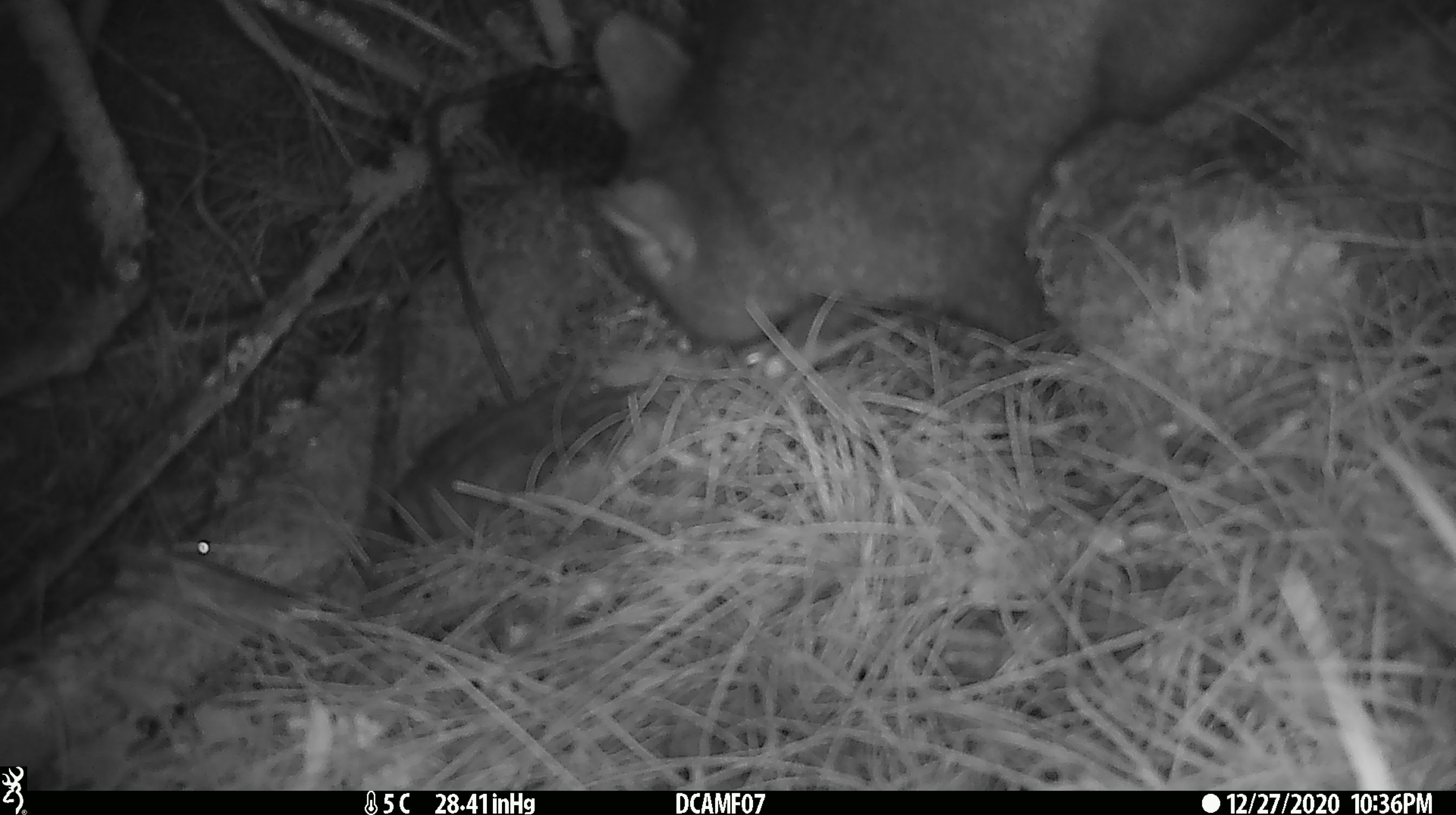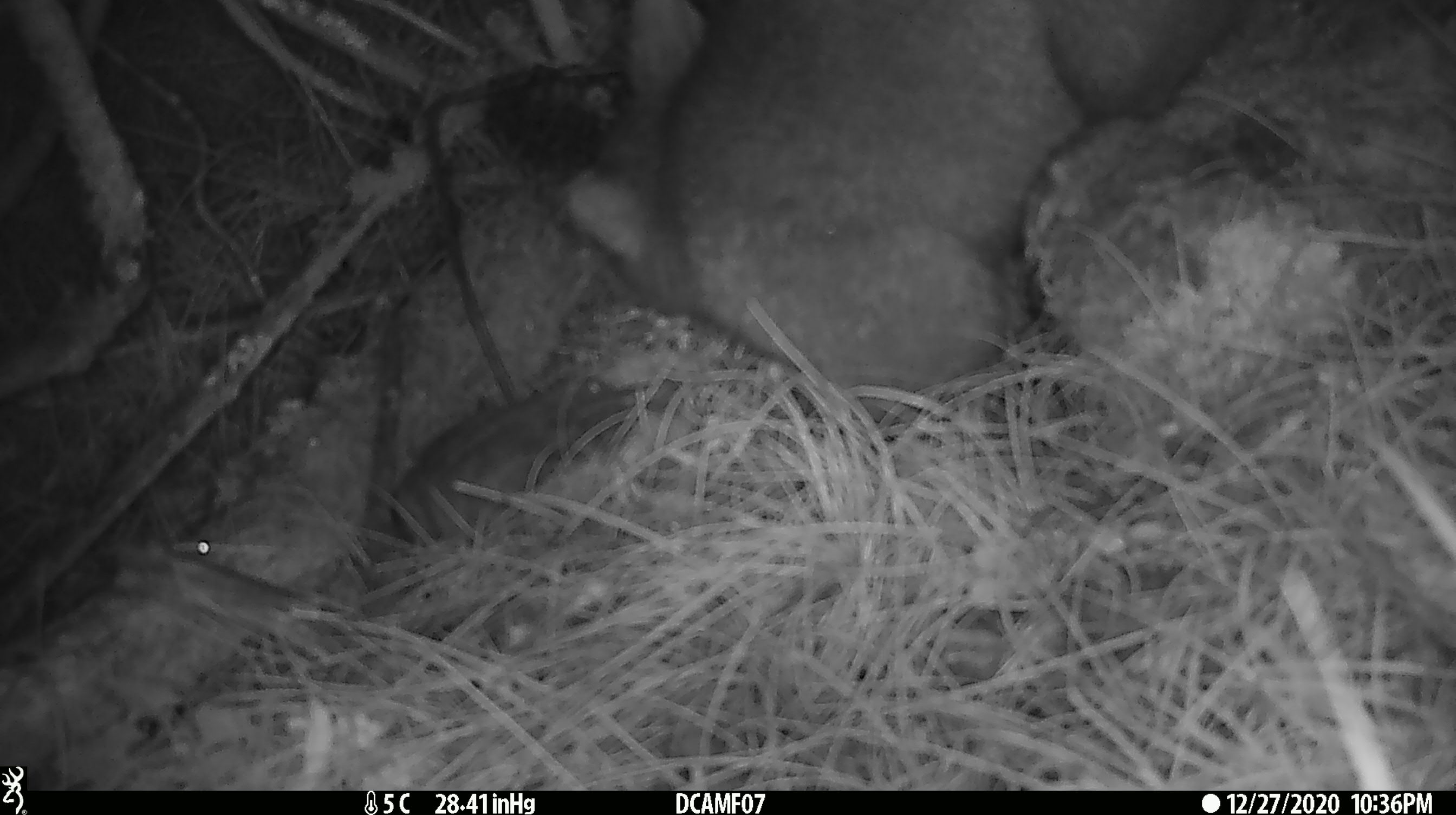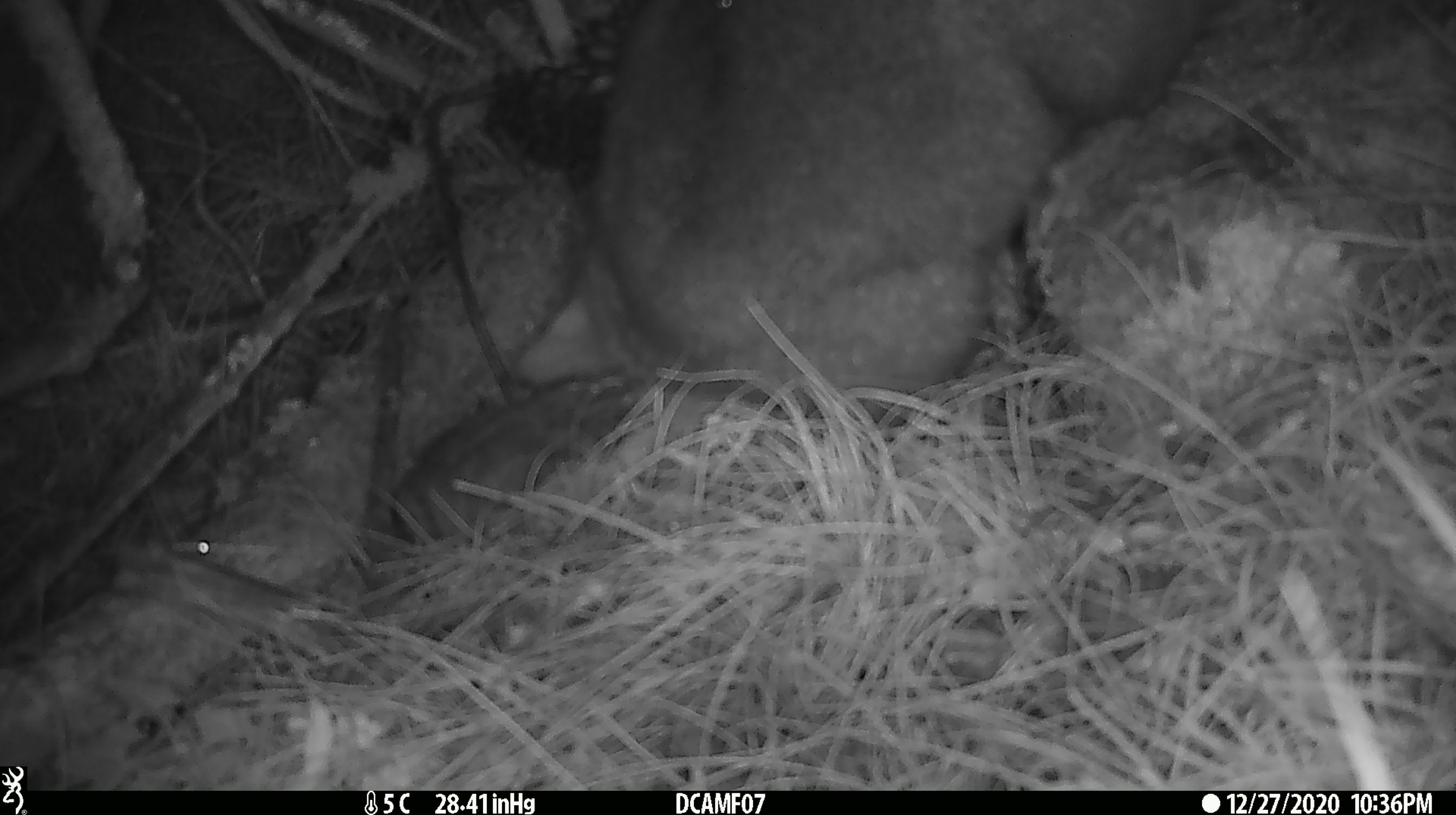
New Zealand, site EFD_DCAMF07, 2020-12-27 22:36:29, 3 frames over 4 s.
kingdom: Animalia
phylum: Chordata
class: Mammalia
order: Diprotodontia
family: Phalangeridae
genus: Trichosurus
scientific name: Trichosurus vulpecula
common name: common brushtail possum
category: possum